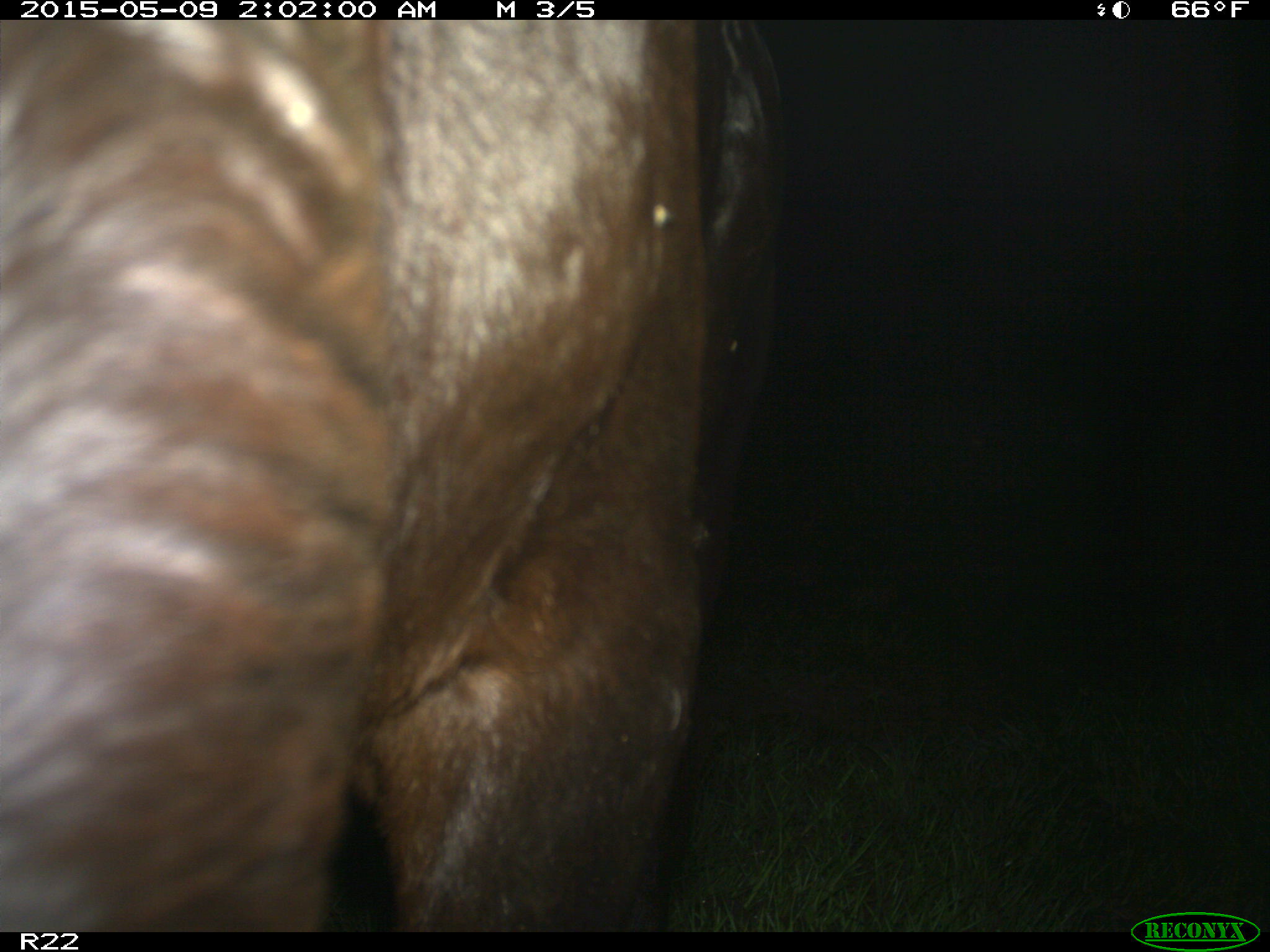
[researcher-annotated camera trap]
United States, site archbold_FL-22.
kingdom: Animalia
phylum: Chordata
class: Mammalia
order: Artiodactyla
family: Bovidae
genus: Bos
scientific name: Bos taurus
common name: domestic cow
Bos taurus (domestic cow).